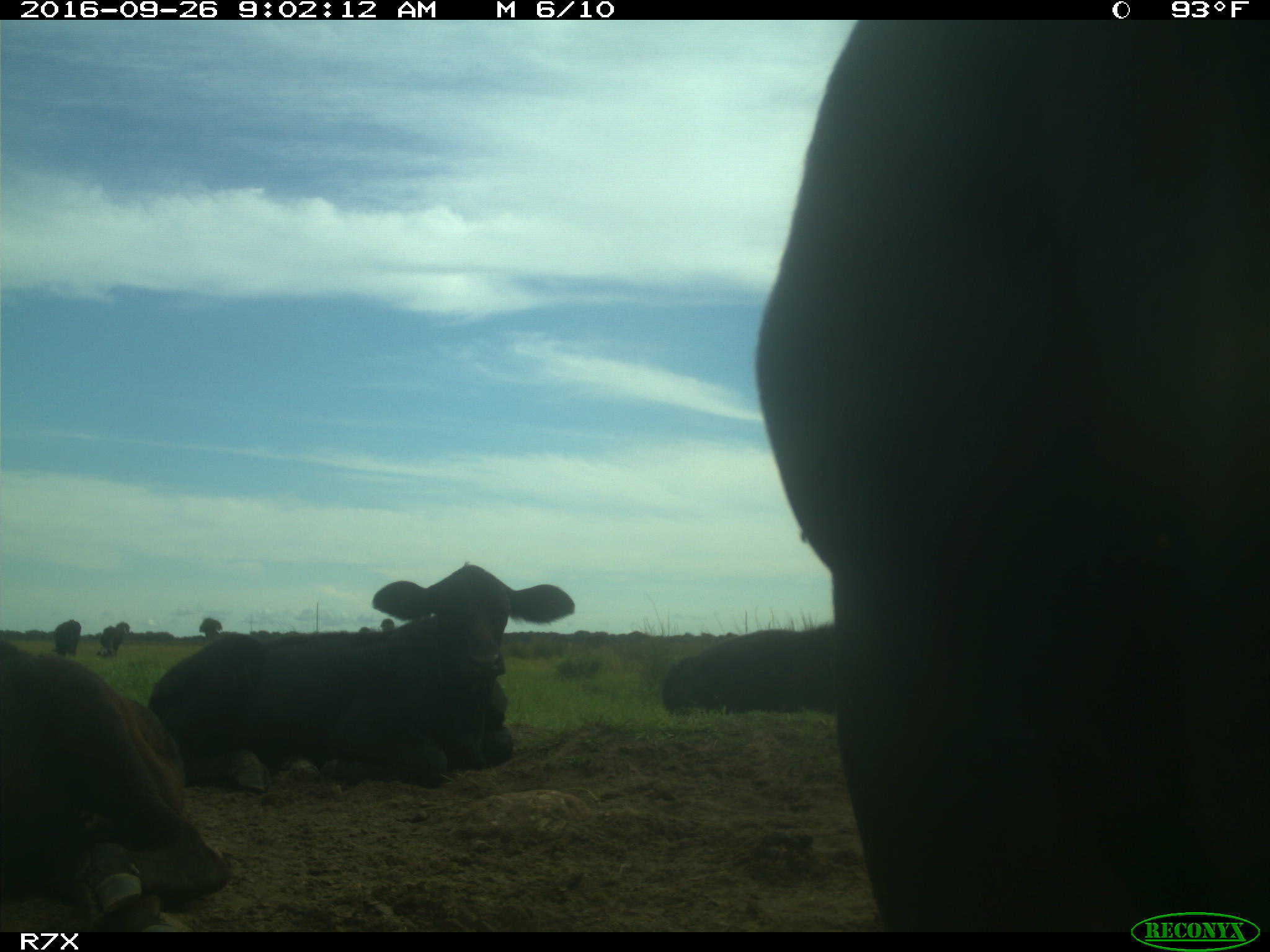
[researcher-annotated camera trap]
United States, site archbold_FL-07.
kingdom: Animalia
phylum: Chordata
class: Mammalia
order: Artiodactyla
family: Bovidae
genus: Bos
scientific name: Bos taurus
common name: domestic cow